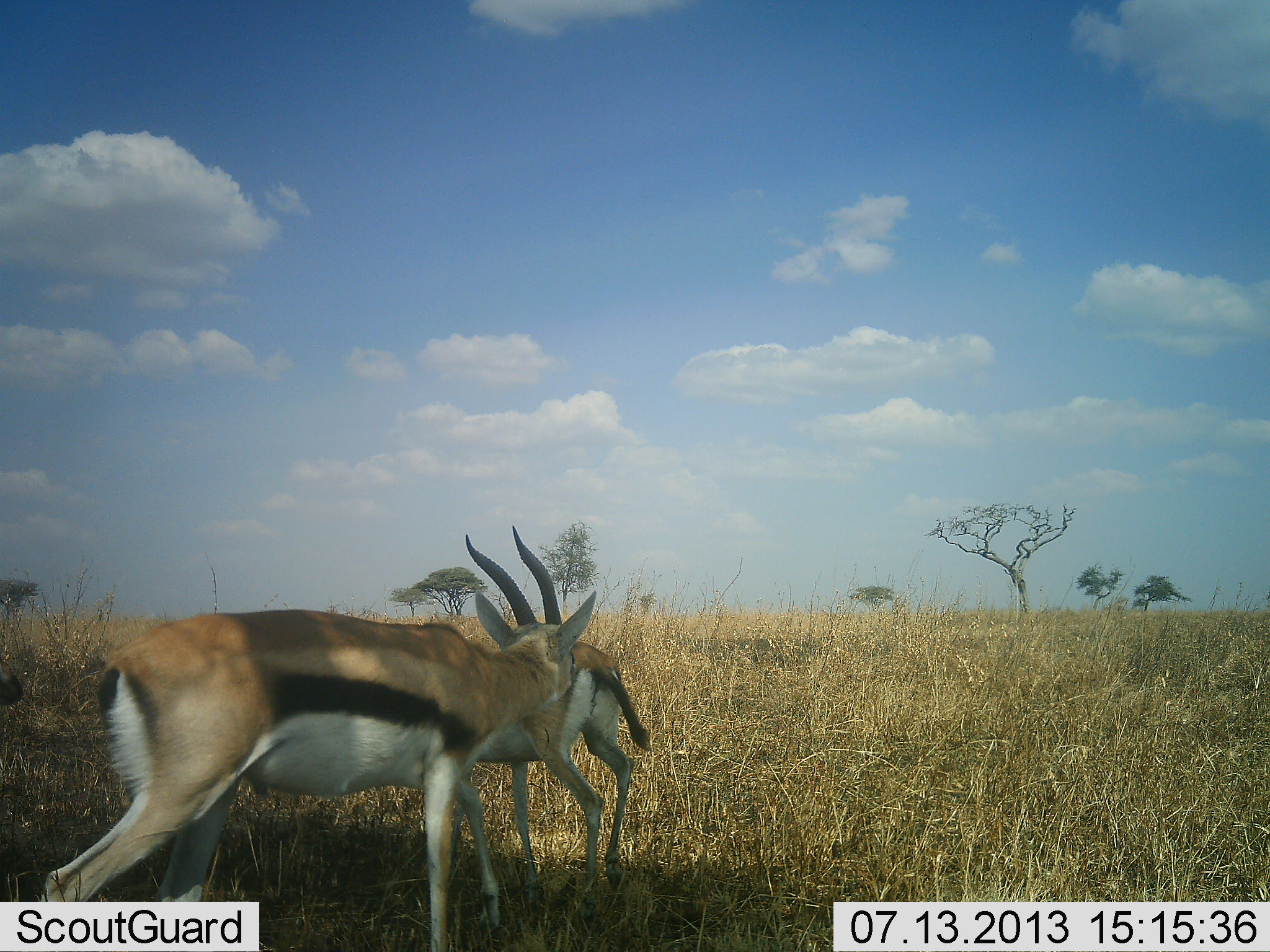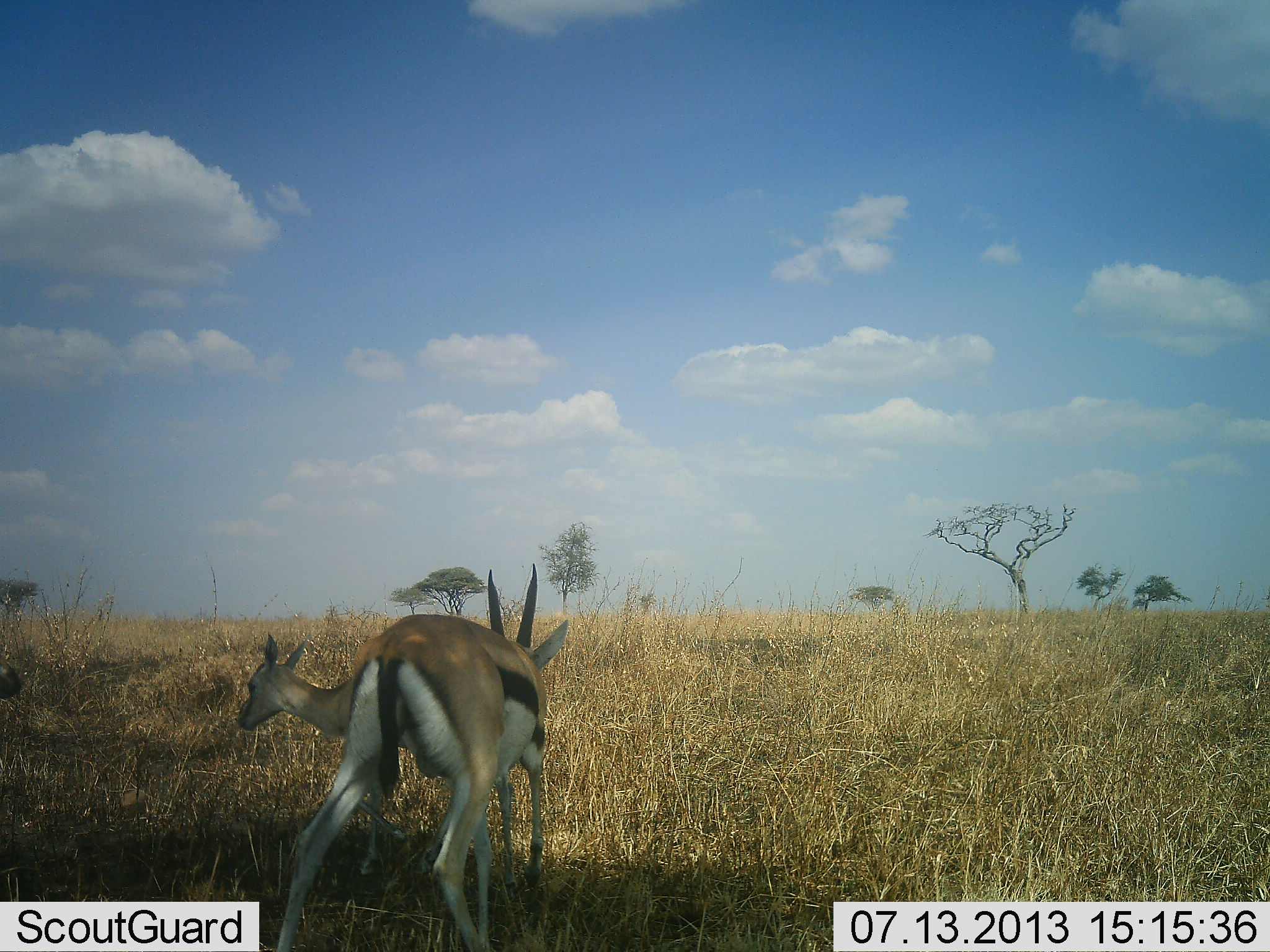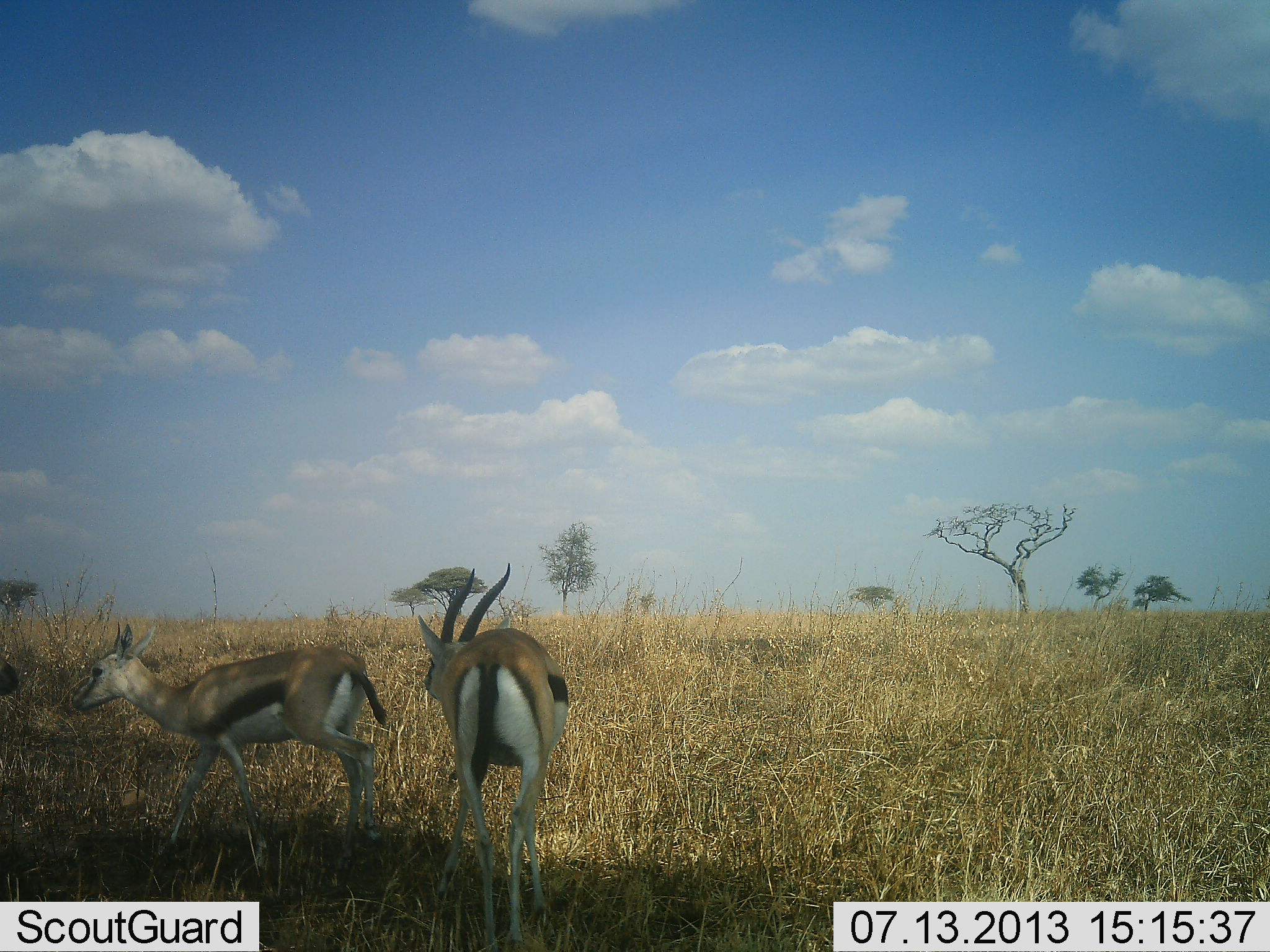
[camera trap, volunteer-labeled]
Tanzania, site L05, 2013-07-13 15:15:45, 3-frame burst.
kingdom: Animalia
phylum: Chordata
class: Mammalia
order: Artiodactyla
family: Bovidae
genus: Eudorcas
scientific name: Eudorcas thomsonii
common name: thomson's gazelle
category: gazellethomsons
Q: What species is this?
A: Gazellethomsons (thomson's gazelle) (Eudorcas thomsonii).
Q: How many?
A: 2.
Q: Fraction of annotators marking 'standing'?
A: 19%.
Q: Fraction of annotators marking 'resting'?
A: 0%.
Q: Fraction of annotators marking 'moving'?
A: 69%.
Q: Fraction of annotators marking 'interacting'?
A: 44%.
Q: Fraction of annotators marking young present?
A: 12%.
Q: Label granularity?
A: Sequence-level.